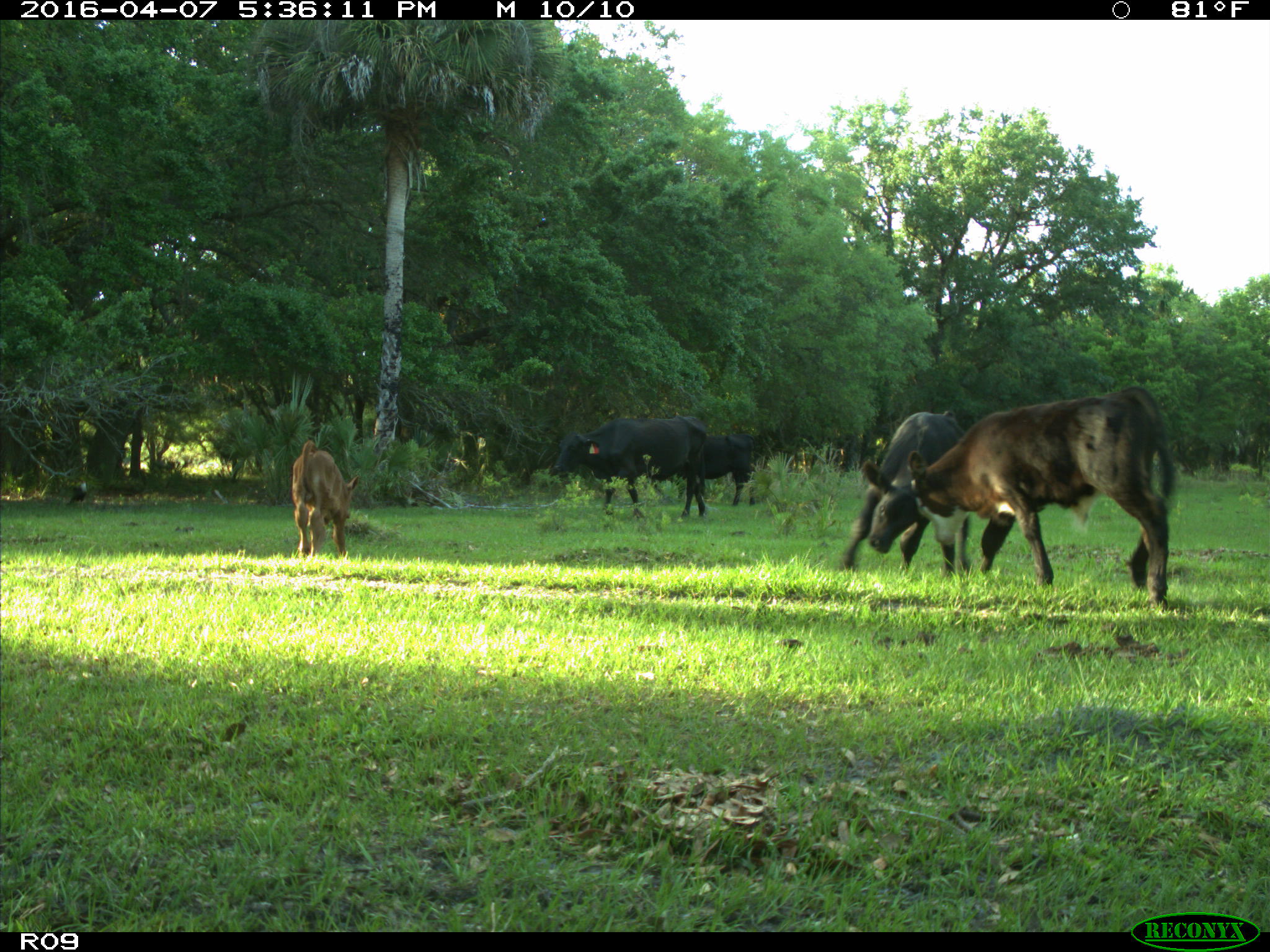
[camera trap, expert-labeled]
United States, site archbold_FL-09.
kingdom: Animalia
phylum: Chordata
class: Mammalia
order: Artiodactyla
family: Bovidae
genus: Bos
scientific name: Bos taurus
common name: domestic cow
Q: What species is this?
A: Bos taurus (domestic cow).